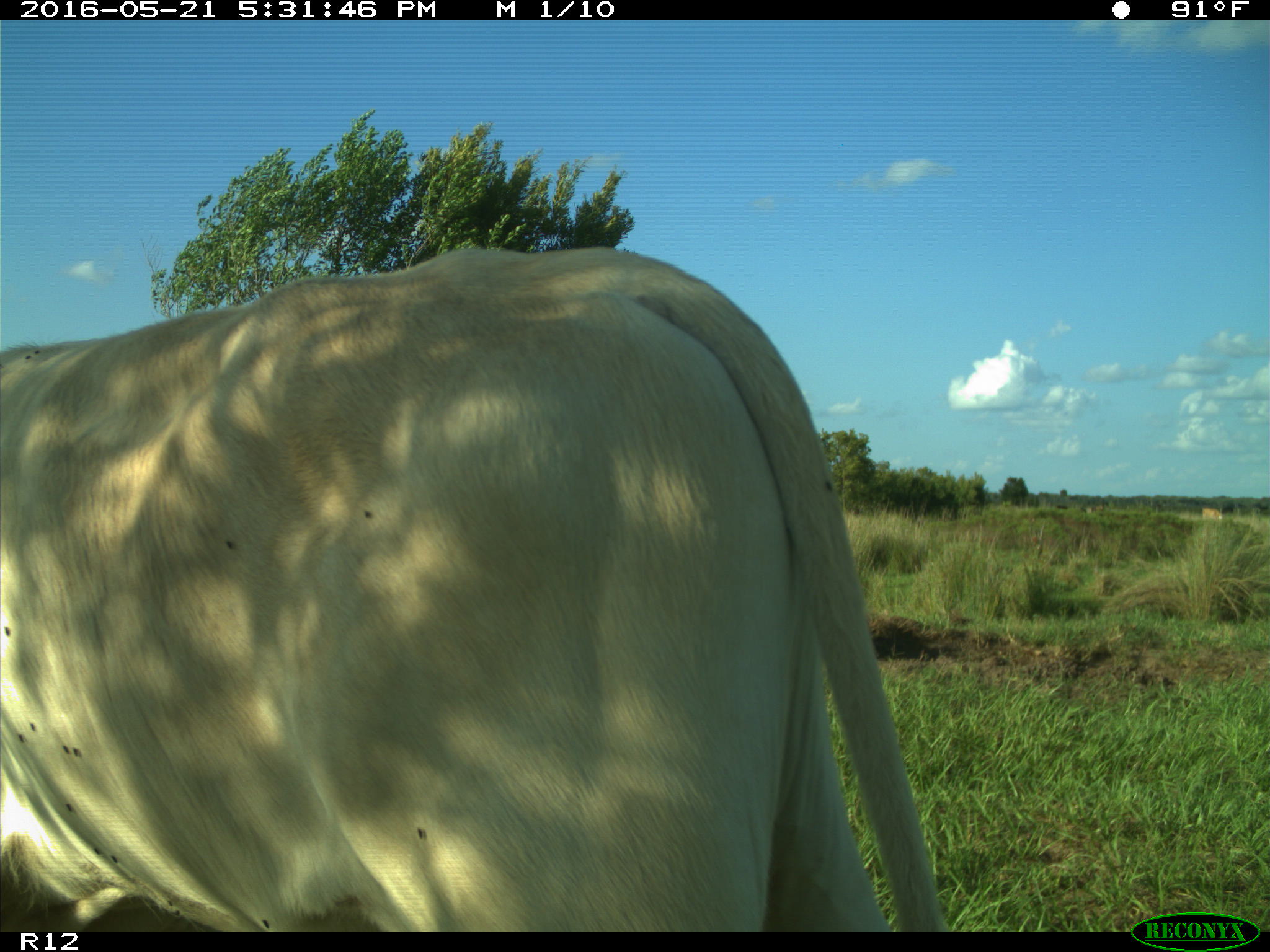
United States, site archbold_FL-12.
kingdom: Animalia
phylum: Chordata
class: Mammalia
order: Artiodactyla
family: Bovidae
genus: Bos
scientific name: Bos taurus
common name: domestic cow